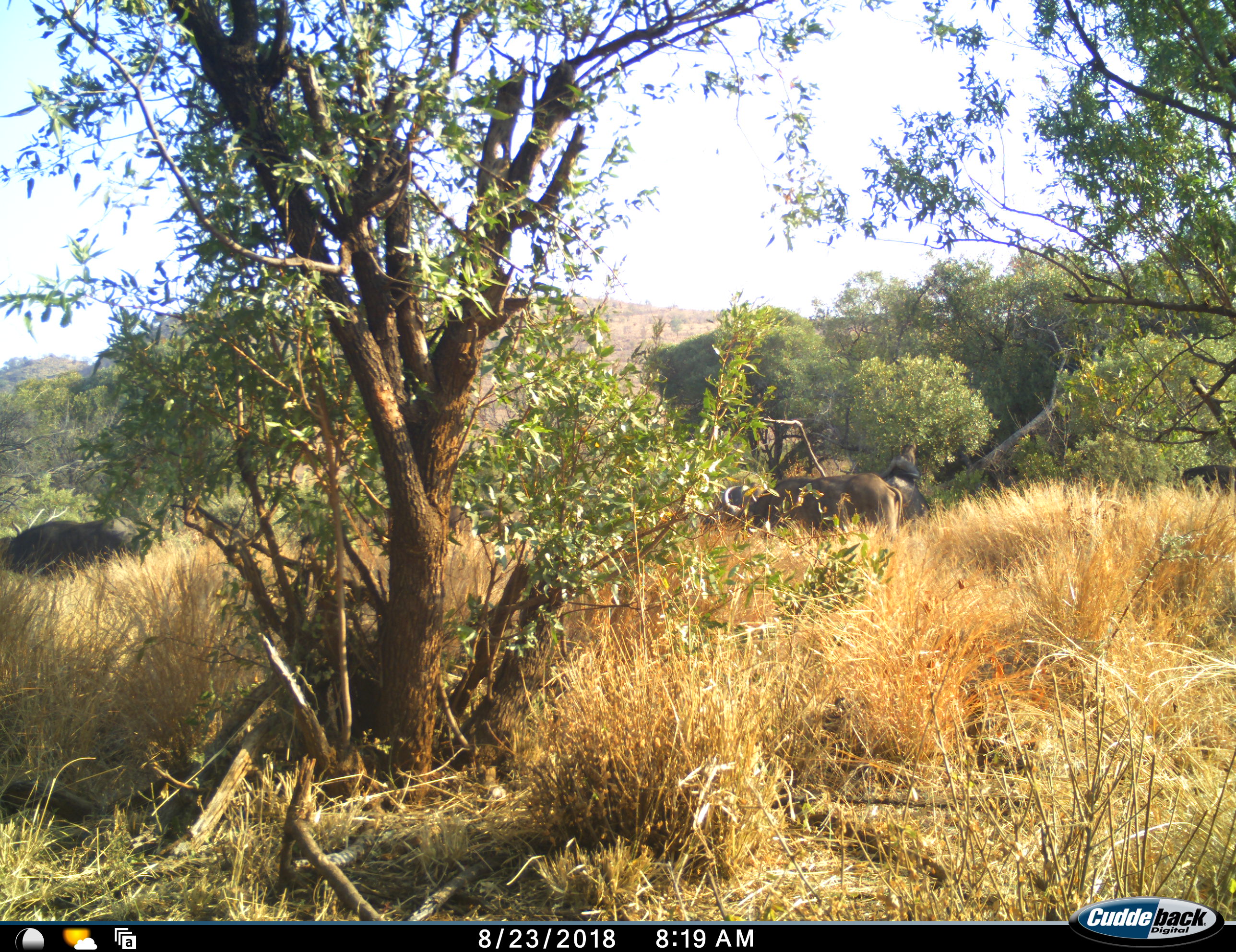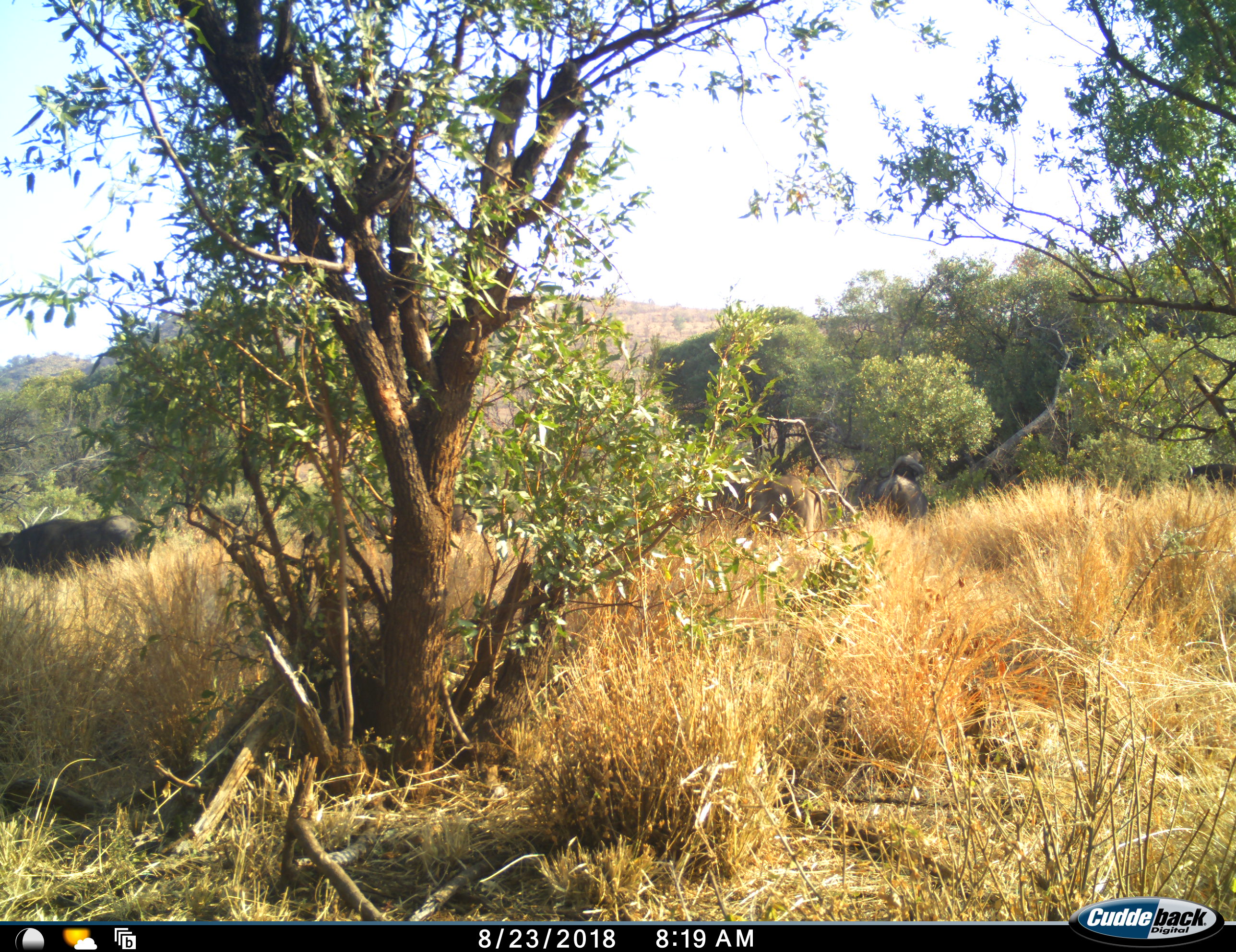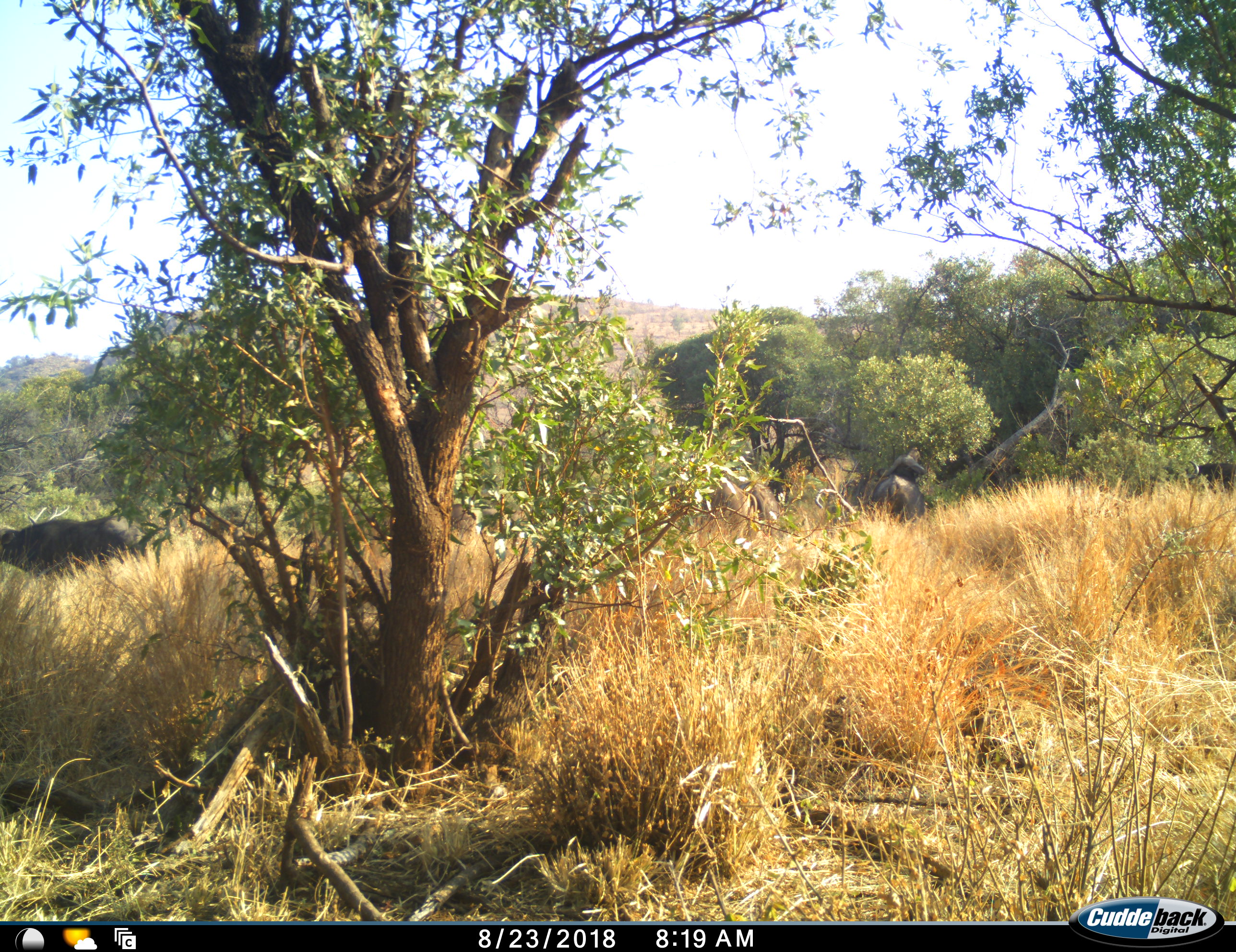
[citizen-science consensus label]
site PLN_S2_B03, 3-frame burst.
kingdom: Animalia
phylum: Chordata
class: Mammalia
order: Artiodactyla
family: Bovidae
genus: Syncerus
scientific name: Syncerus caffer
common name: african buffalo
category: buffalo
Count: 4.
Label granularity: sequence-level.